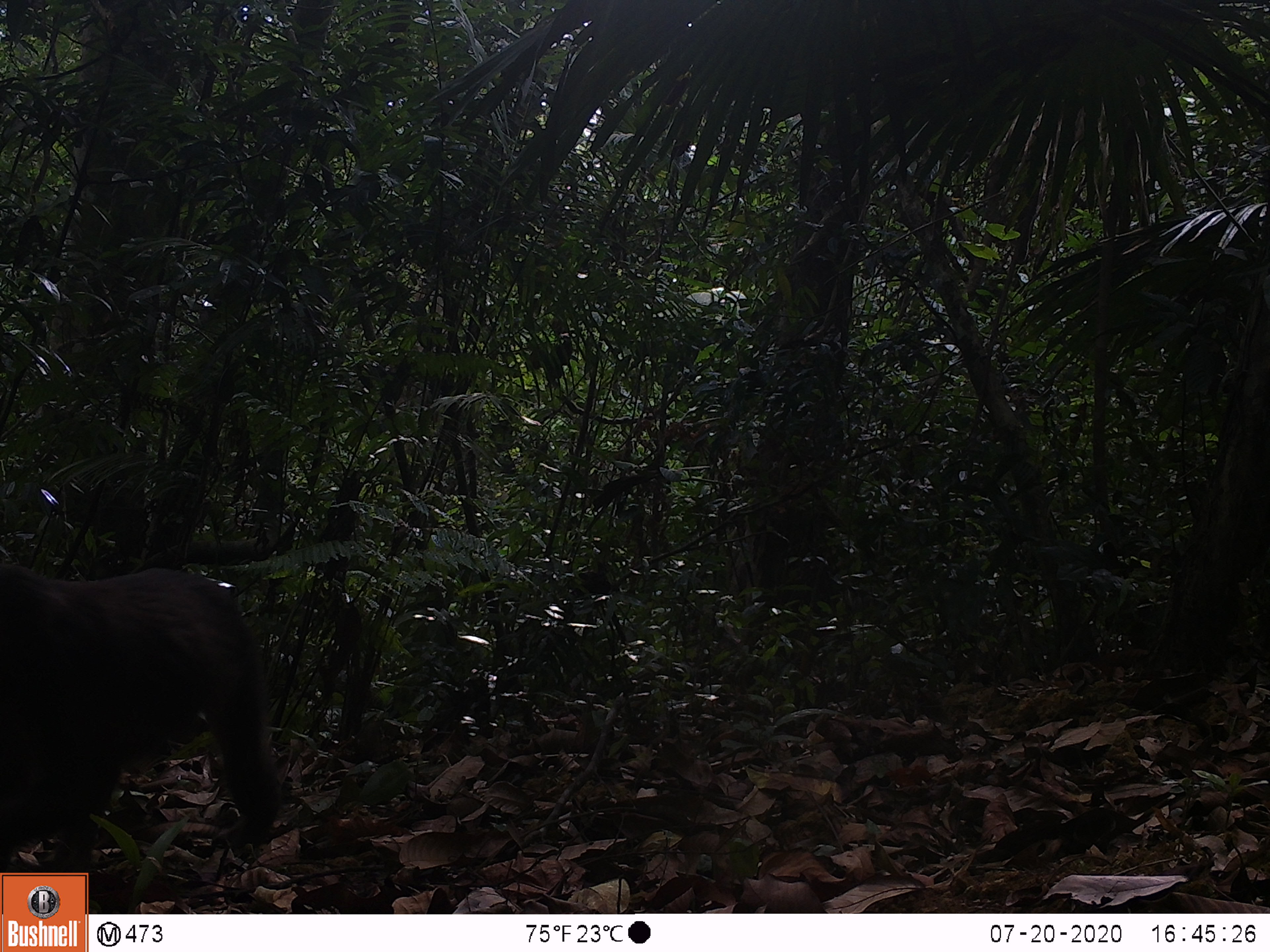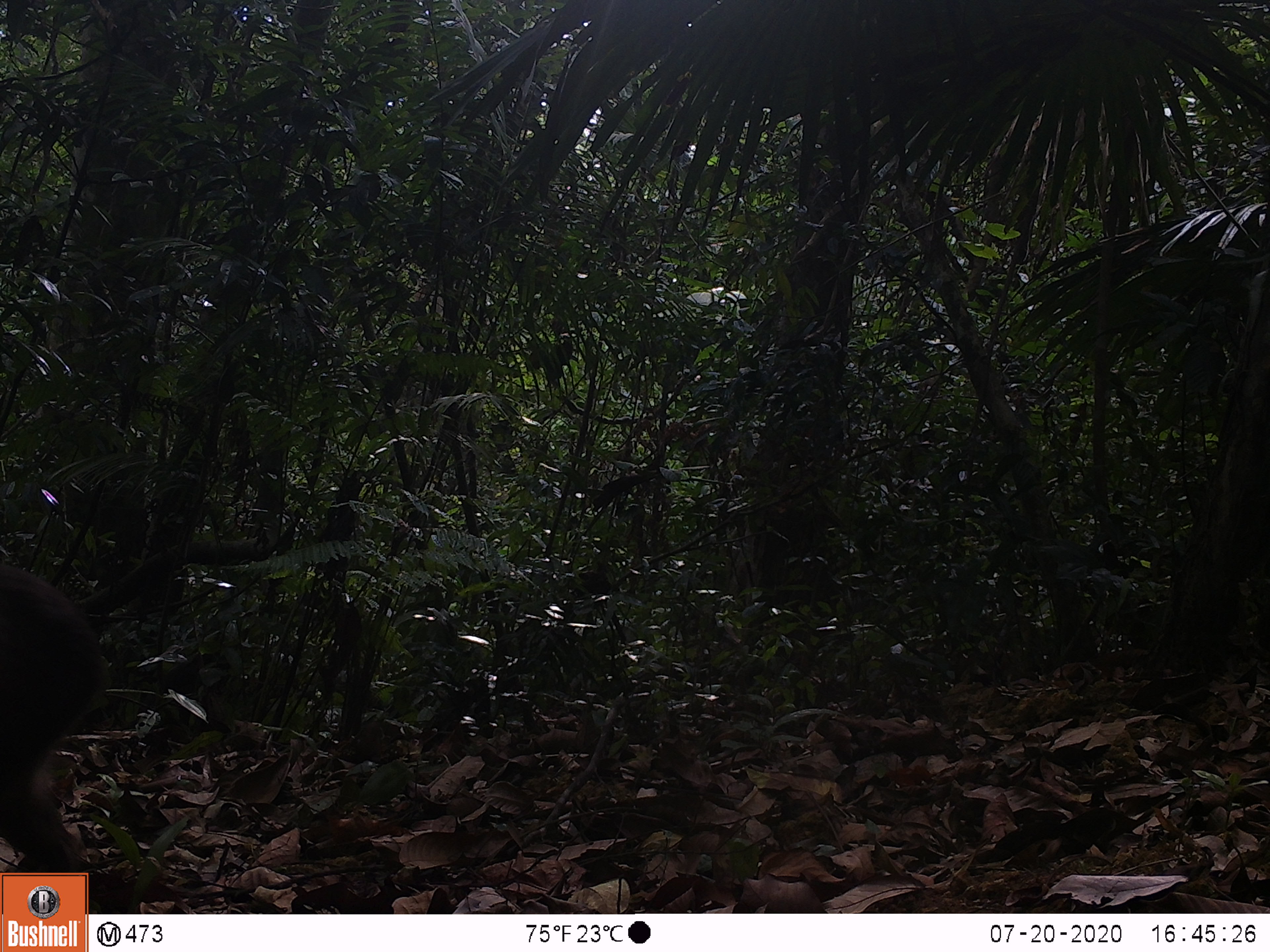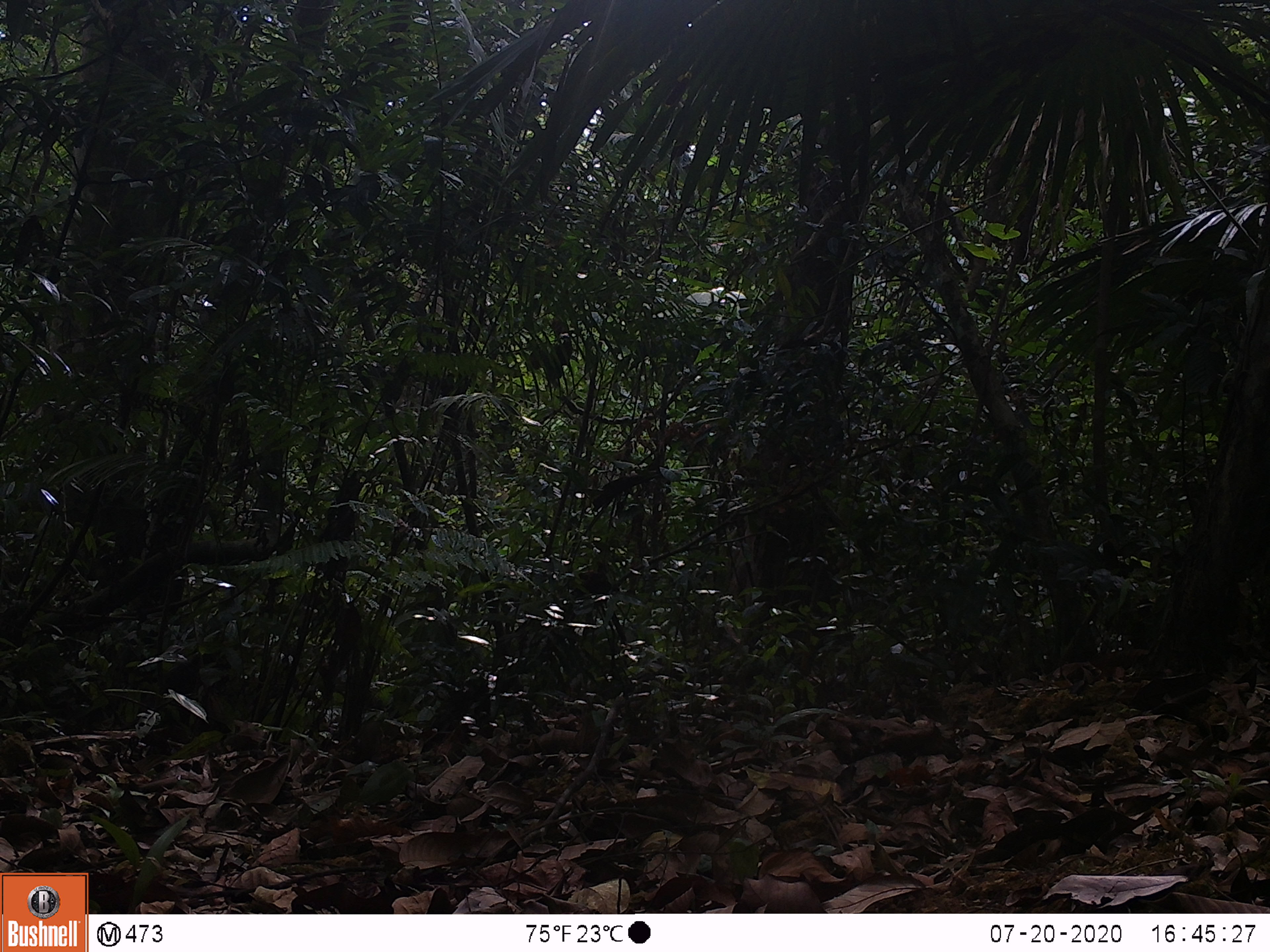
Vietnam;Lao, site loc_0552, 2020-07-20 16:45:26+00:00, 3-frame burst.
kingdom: Animalia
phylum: Chordata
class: Mammalia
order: Primates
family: Cercopithecidae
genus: Macaca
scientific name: Macaca arctoides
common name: stump-tailed macaque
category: stump tailed macaque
Stump tailed macaque (stump-tailed macaque) (Macaca arctoides). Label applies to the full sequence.